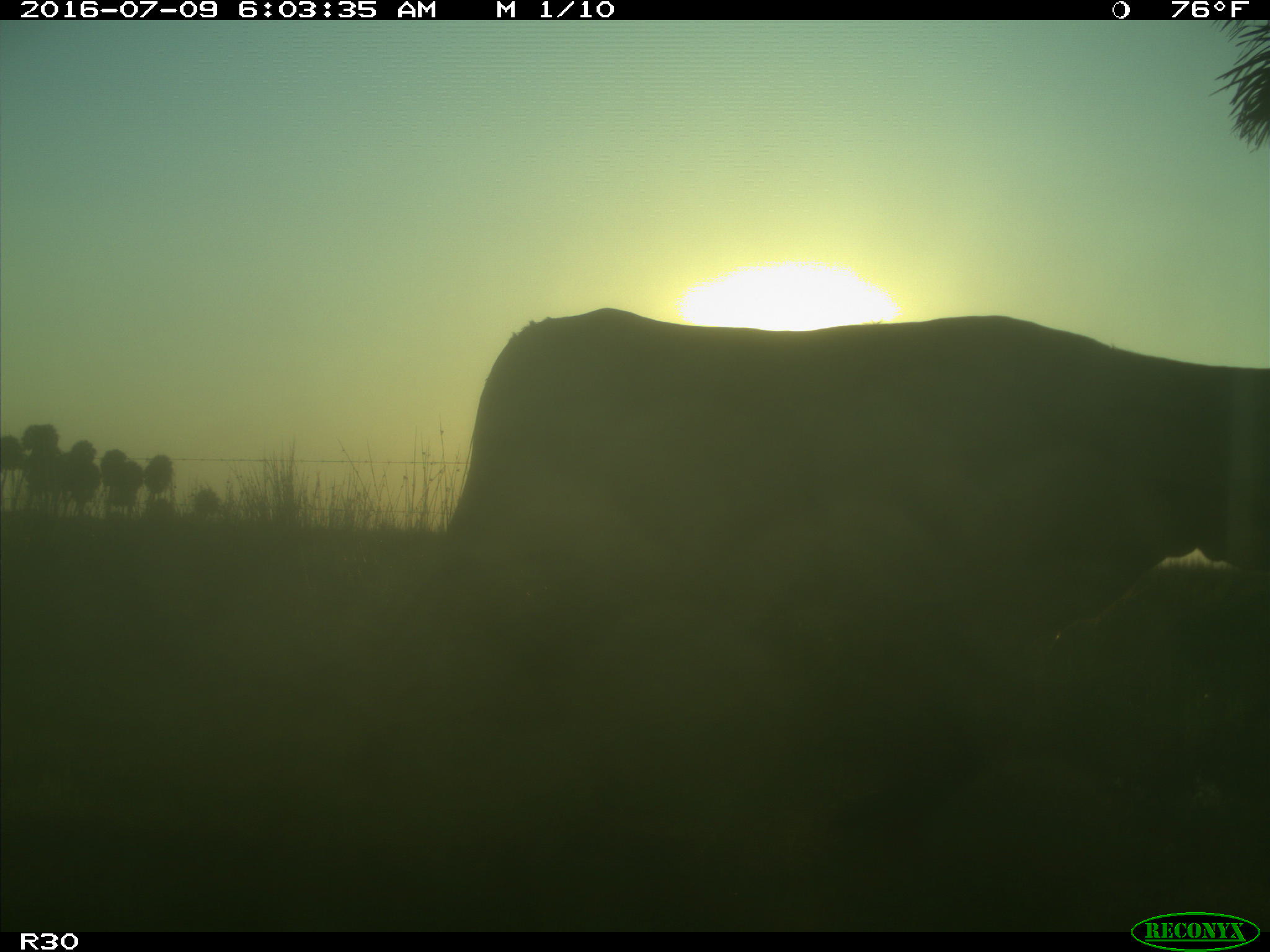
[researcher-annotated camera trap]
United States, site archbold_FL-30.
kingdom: Animalia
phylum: Chordata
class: Mammalia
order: Artiodactyla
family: Bovidae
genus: Bos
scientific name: Bos taurus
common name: domestic cow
Bos taurus (domestic cow).